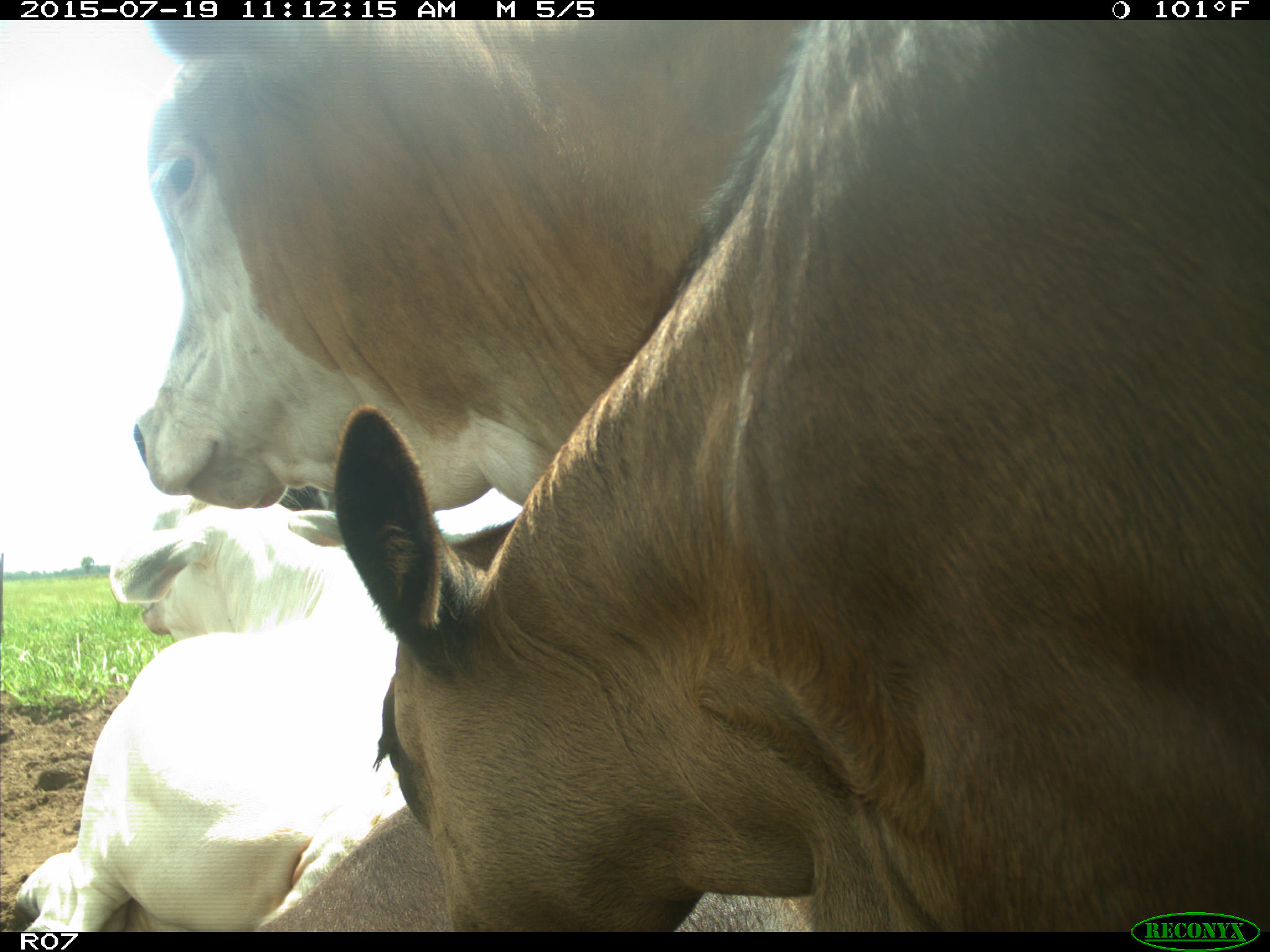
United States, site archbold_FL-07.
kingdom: Animalia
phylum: Chordata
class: Mammalia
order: Artiodactyla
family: Bovidae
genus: Bos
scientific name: Bos taurus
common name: domestic cow